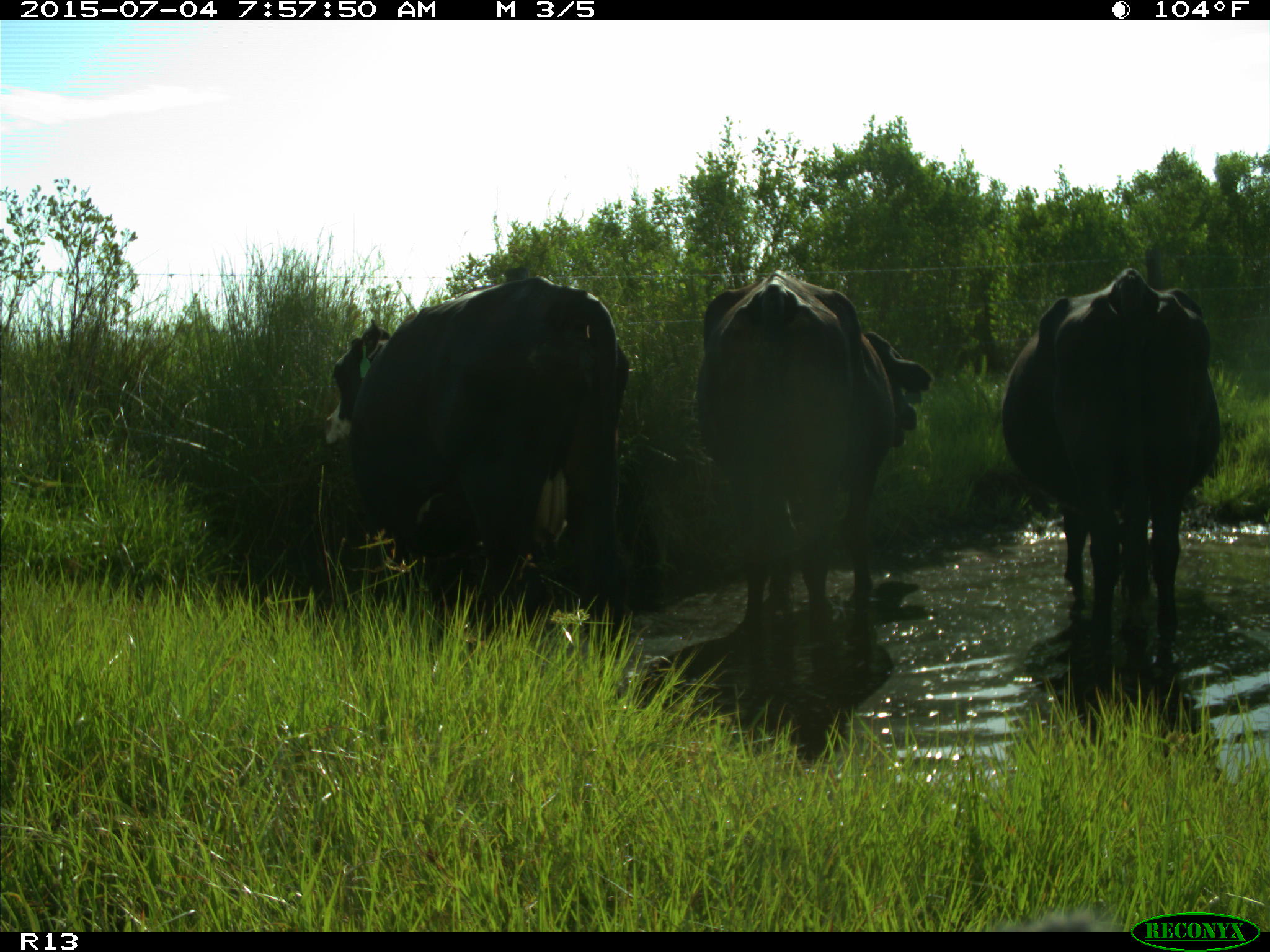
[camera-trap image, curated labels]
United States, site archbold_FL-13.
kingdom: Animalia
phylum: Chordata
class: Mammalia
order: Artiodactyla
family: Bovidae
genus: Bos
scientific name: Bos taurus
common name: domestic cow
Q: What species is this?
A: Bos taurus (domestic cow).